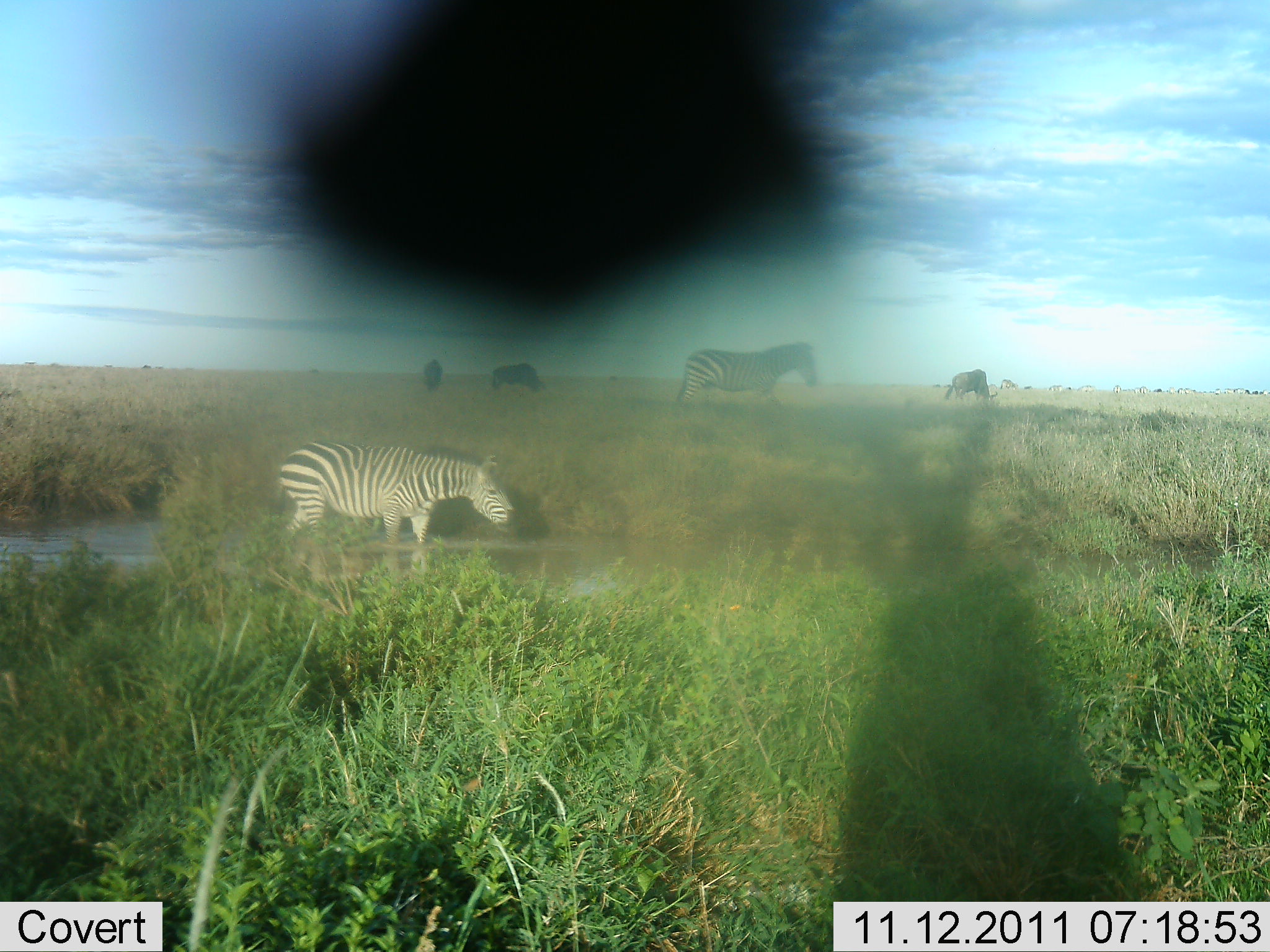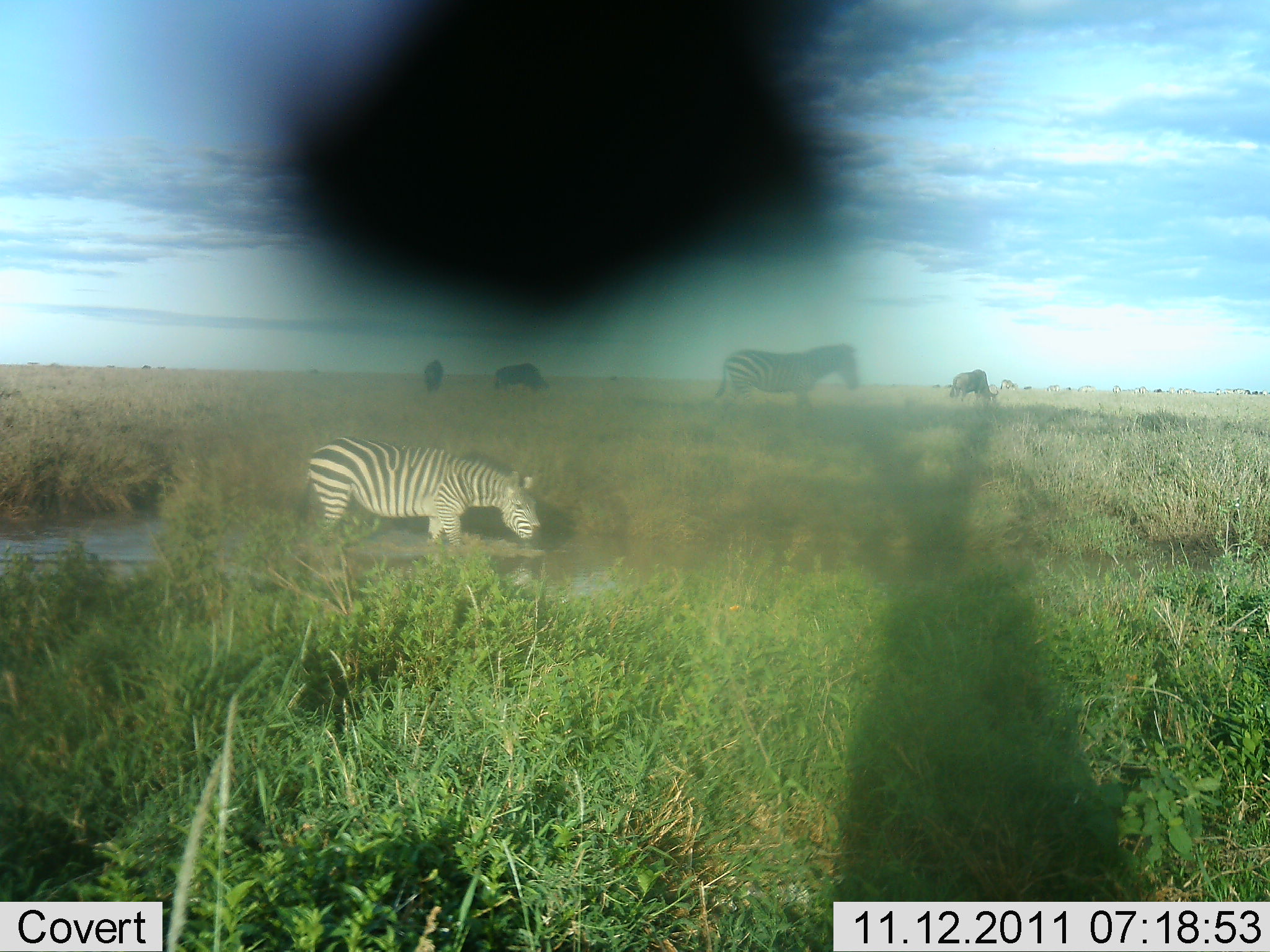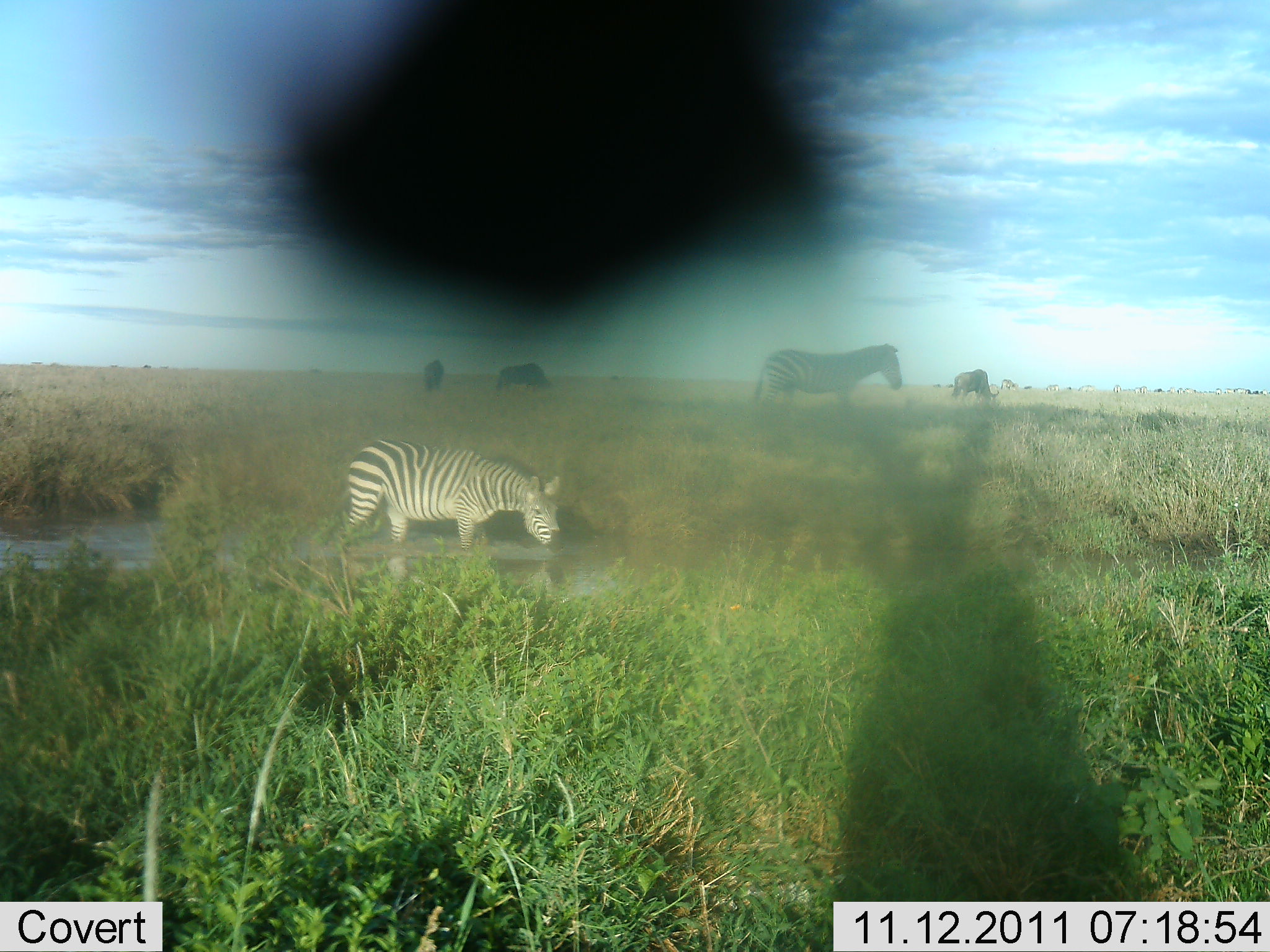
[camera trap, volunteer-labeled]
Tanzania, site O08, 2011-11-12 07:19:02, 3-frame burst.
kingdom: Animalia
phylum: Chordata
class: Mammalia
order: Artiodactyla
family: Bovidae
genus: Connochaetes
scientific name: Connochaetes taurinus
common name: blue wildebeest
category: wildebeest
Wildebeest (blue wildebeest) (Connochaetes taurinus), count 3. Behavior (volunteer vote fractions): standing 27%, resting 9%, moving 27%, interacting 0%. Young present (vote fraction): 0%. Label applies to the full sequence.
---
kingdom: Animalia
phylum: Chordata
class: Mammalia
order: Perissodactyla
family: Equidae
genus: Equus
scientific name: Equus quagga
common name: plains zebra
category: zebra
Zebra (plains zebra) (Equus quagga), count 2. Behavior (volunteer vote fractions): standing 31%, resting 0%, moving 75%, interacting 0%. Young present (vote fraction): 0%. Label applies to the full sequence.